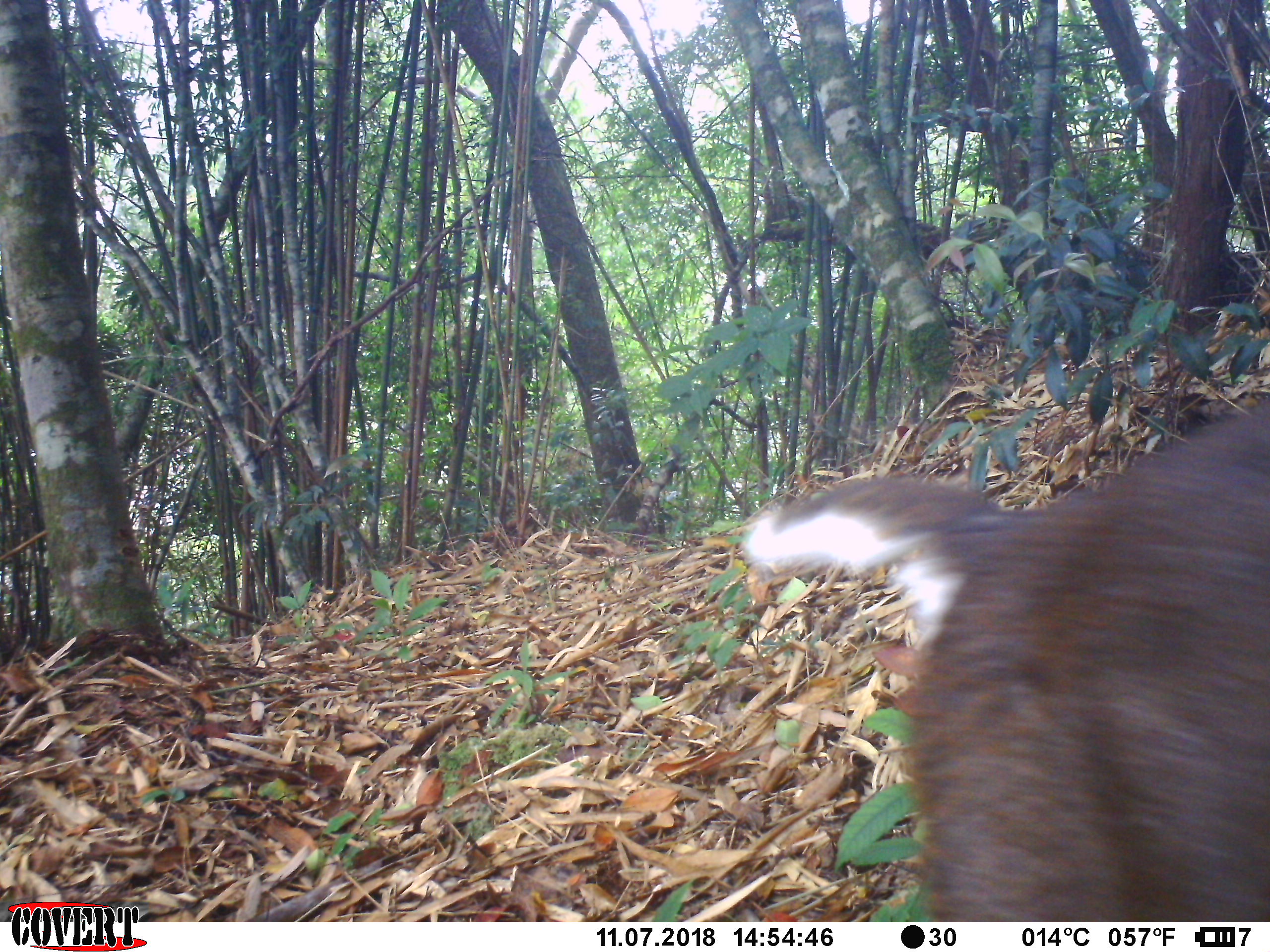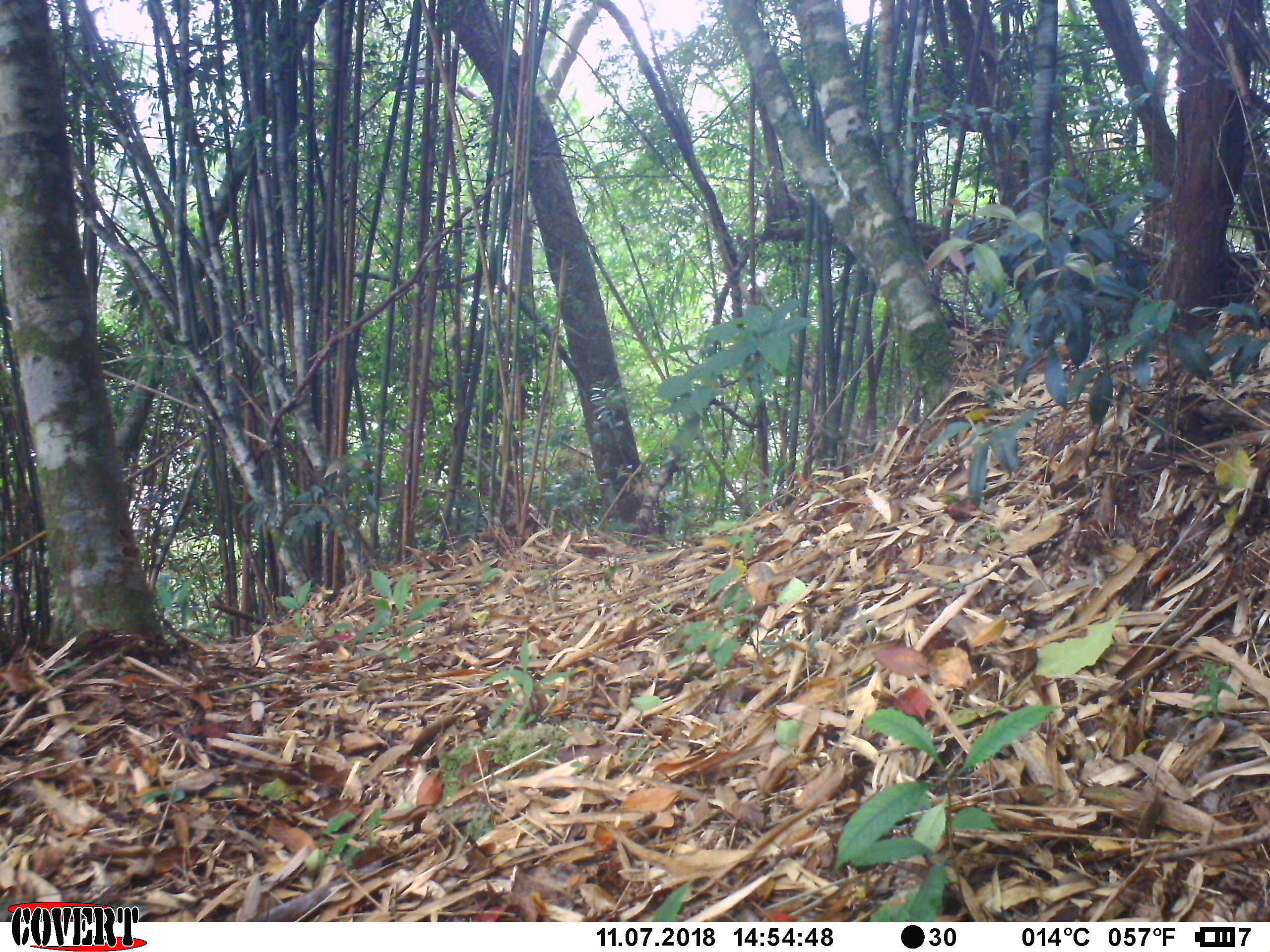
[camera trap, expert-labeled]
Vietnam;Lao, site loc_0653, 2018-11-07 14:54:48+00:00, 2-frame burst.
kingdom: Animalia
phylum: Chordata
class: Mammalia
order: Artiodactyla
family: Cervidae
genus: Muntiacus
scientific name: Muntiacus rooseveltorum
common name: roosevelt's muntjac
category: roosevelts muntjac group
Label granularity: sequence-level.